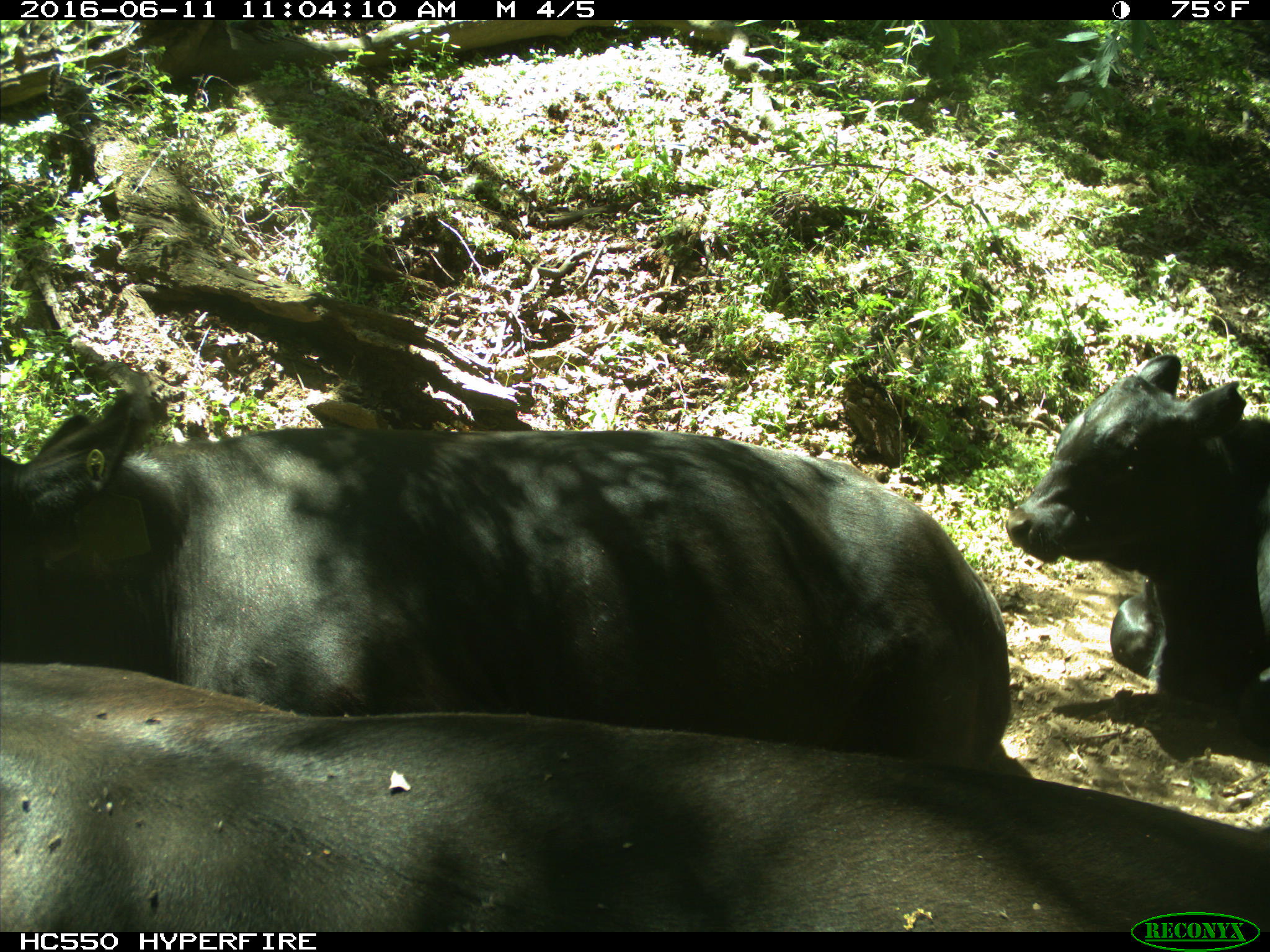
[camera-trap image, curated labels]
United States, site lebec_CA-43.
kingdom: Animalia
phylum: Chordata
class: Mammalia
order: Artiodactyla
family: Bovidae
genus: Bos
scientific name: Bos taurus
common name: domestic cow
Bos taurus (domestic cow).